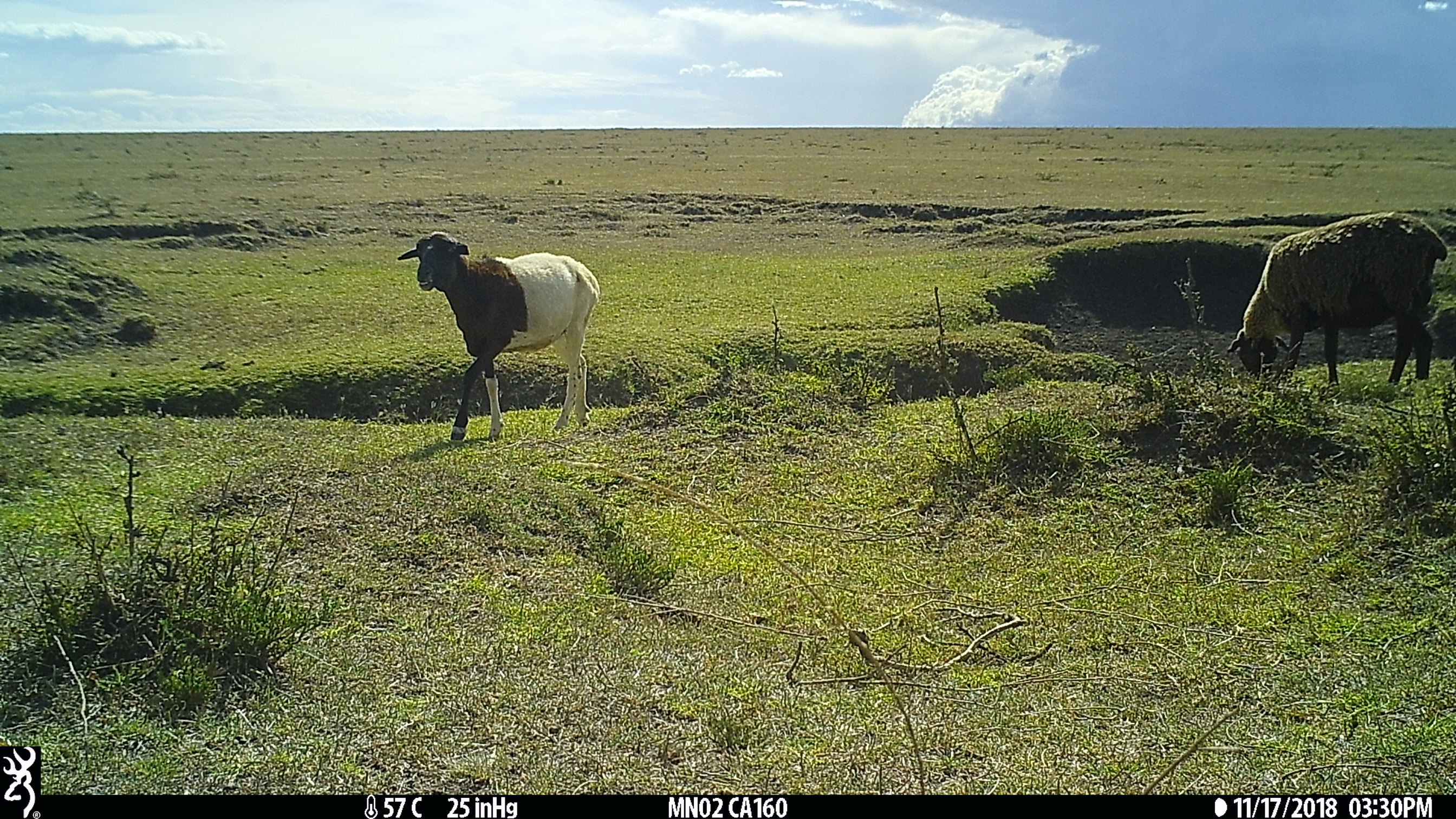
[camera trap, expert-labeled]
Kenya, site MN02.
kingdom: Animalia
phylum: Chordata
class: Mammalia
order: Artiodactyla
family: Bovidae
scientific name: Bovidae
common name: sheep or goat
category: shoat